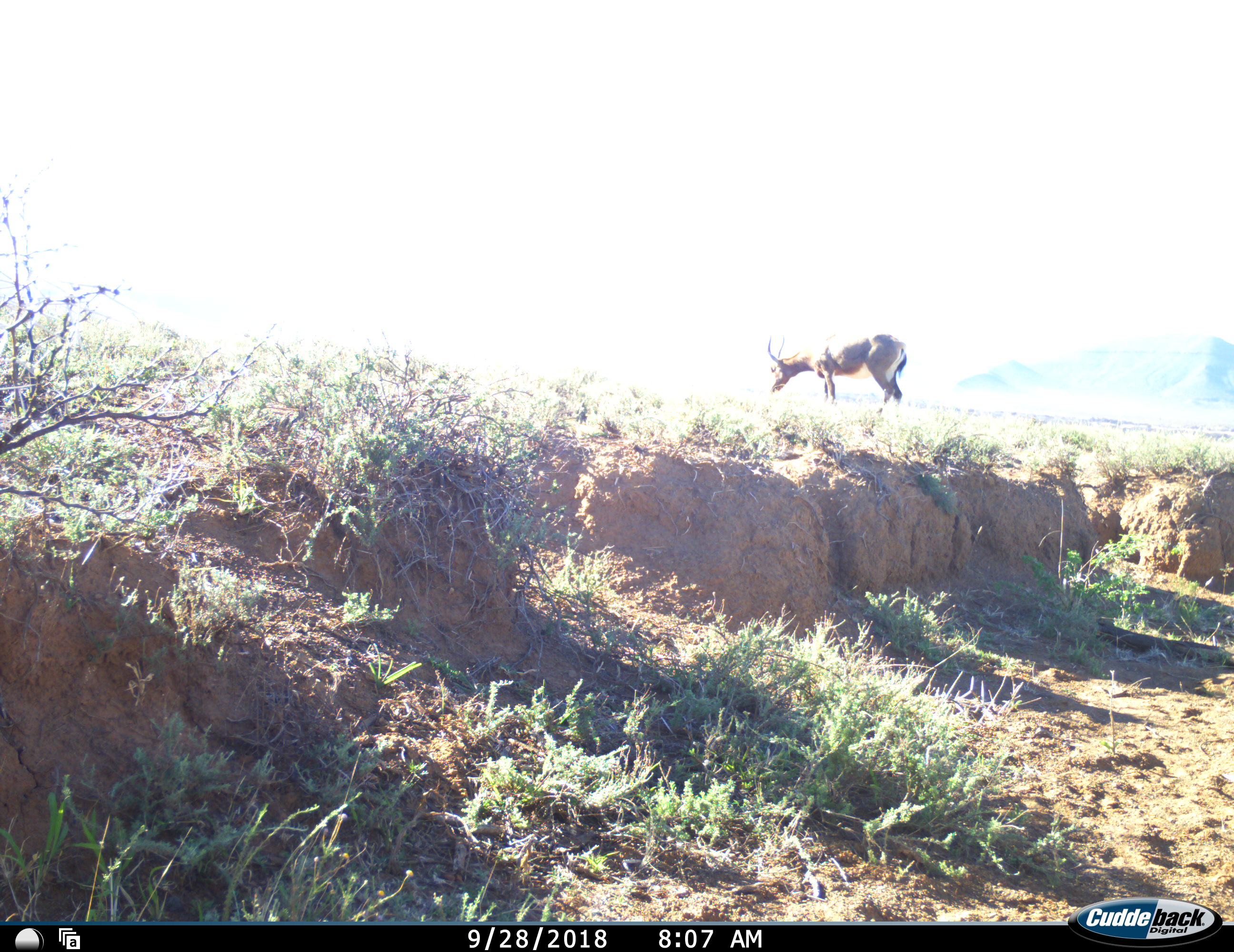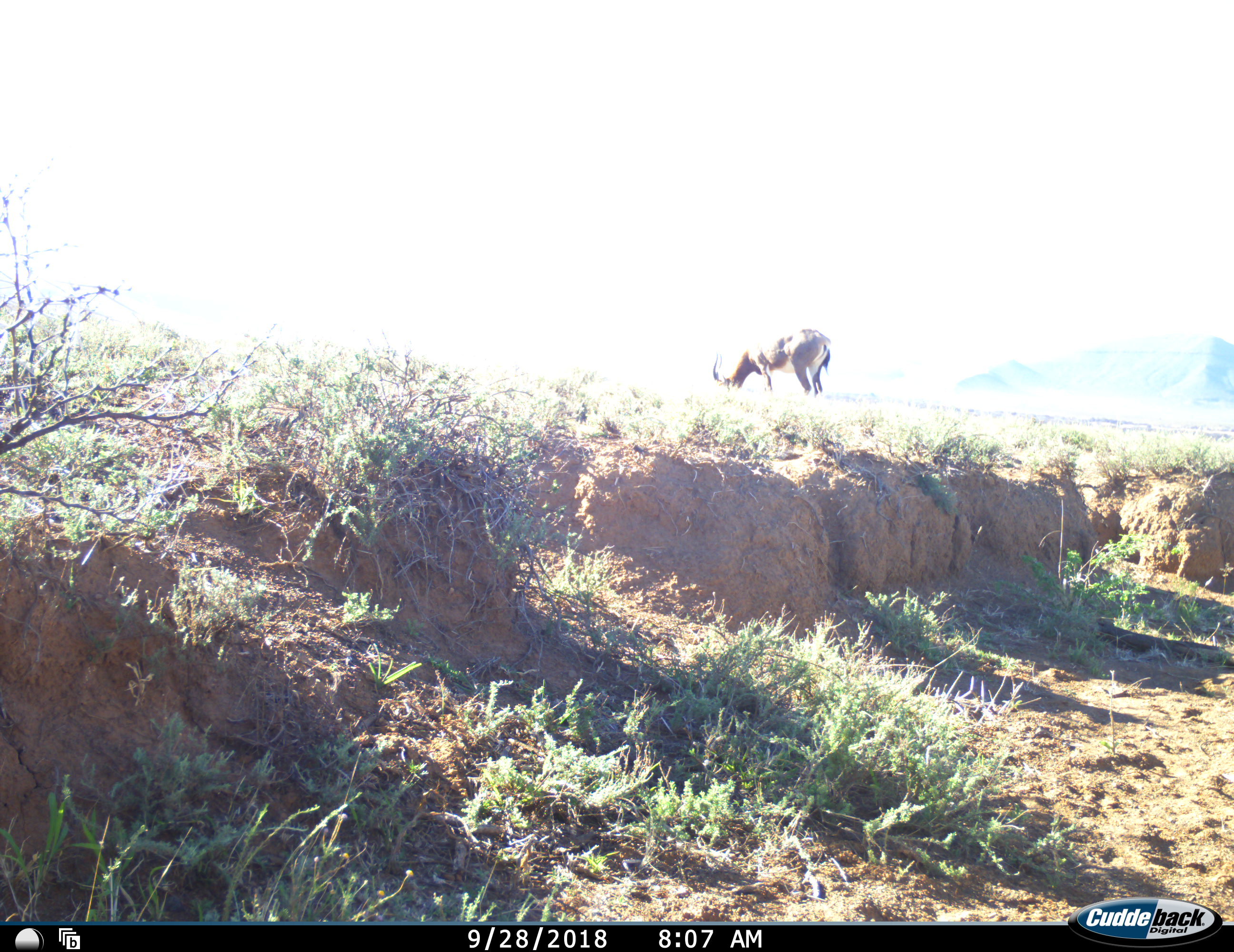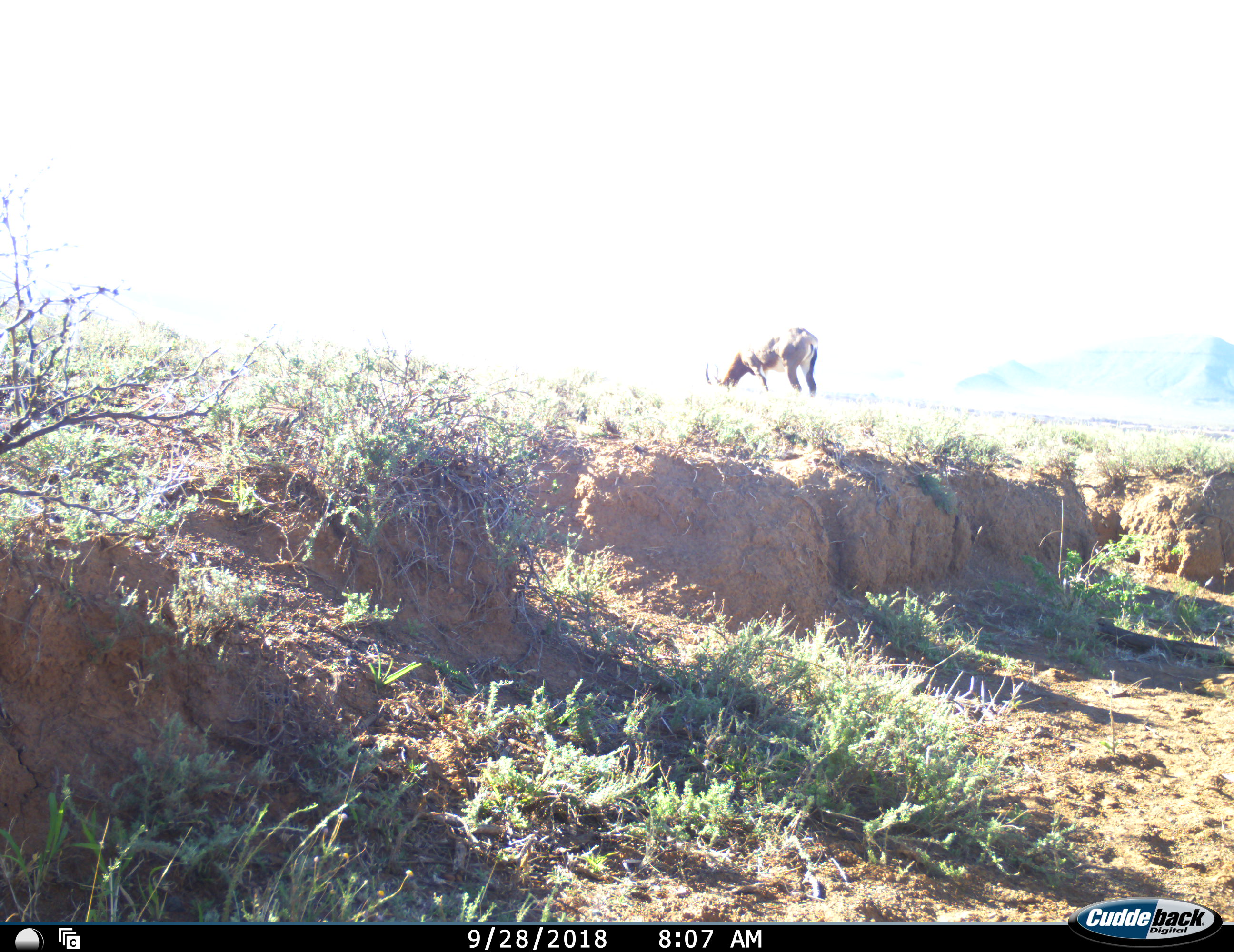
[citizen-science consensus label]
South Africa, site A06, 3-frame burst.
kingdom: Animalia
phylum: Chordata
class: Mammalia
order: Artiodactyla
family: Bovidae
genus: Damaliscus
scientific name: Damaliscus pygargus phillipsi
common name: blesbok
Blesbok (Damaliscus pygargus phillipsi), count 1. Behavior (volunteer vote fractions): standing 12%, resting 0%, moving 50%, interacting 0%. Young present (vote fraction): 0%. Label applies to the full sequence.